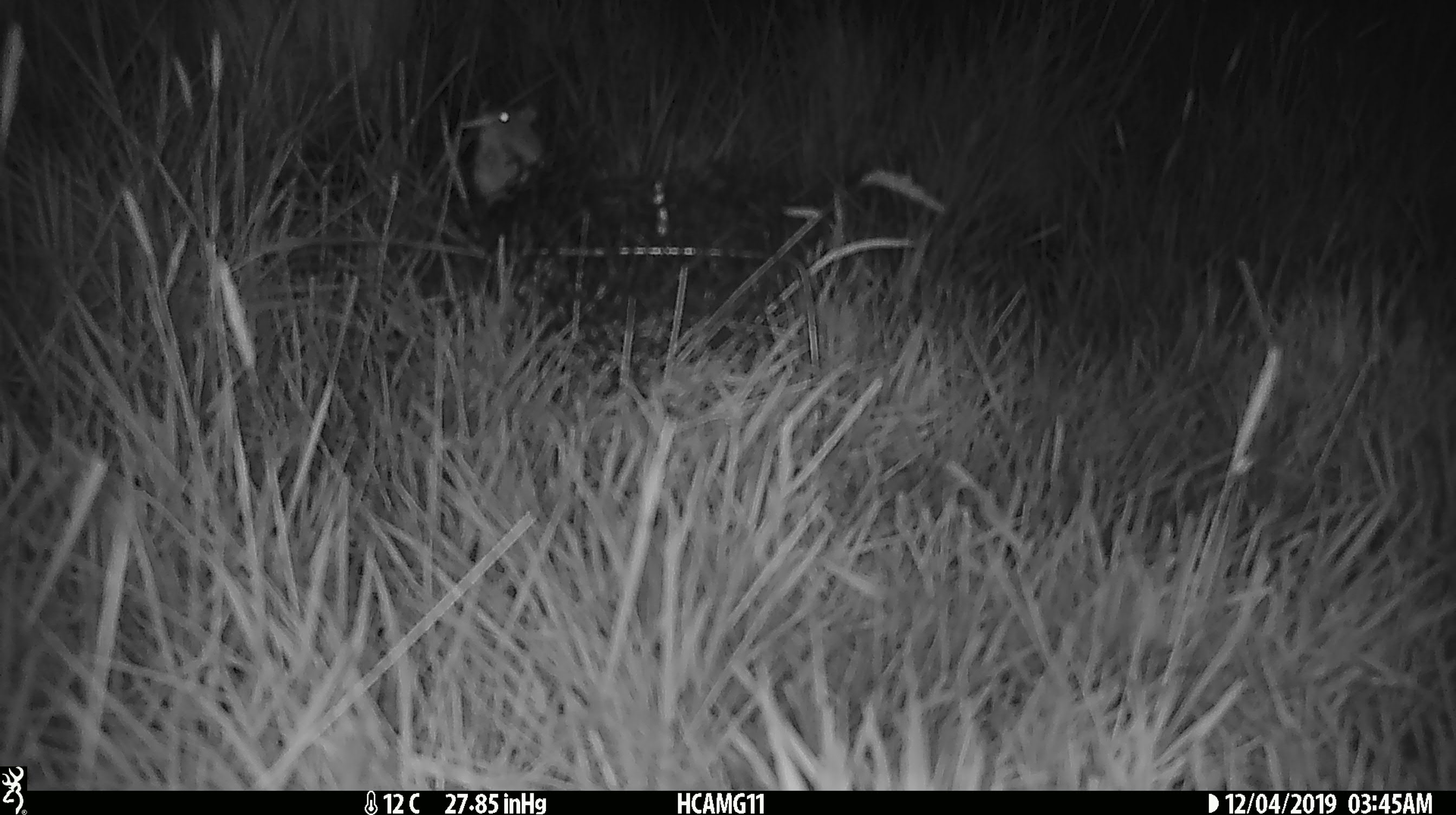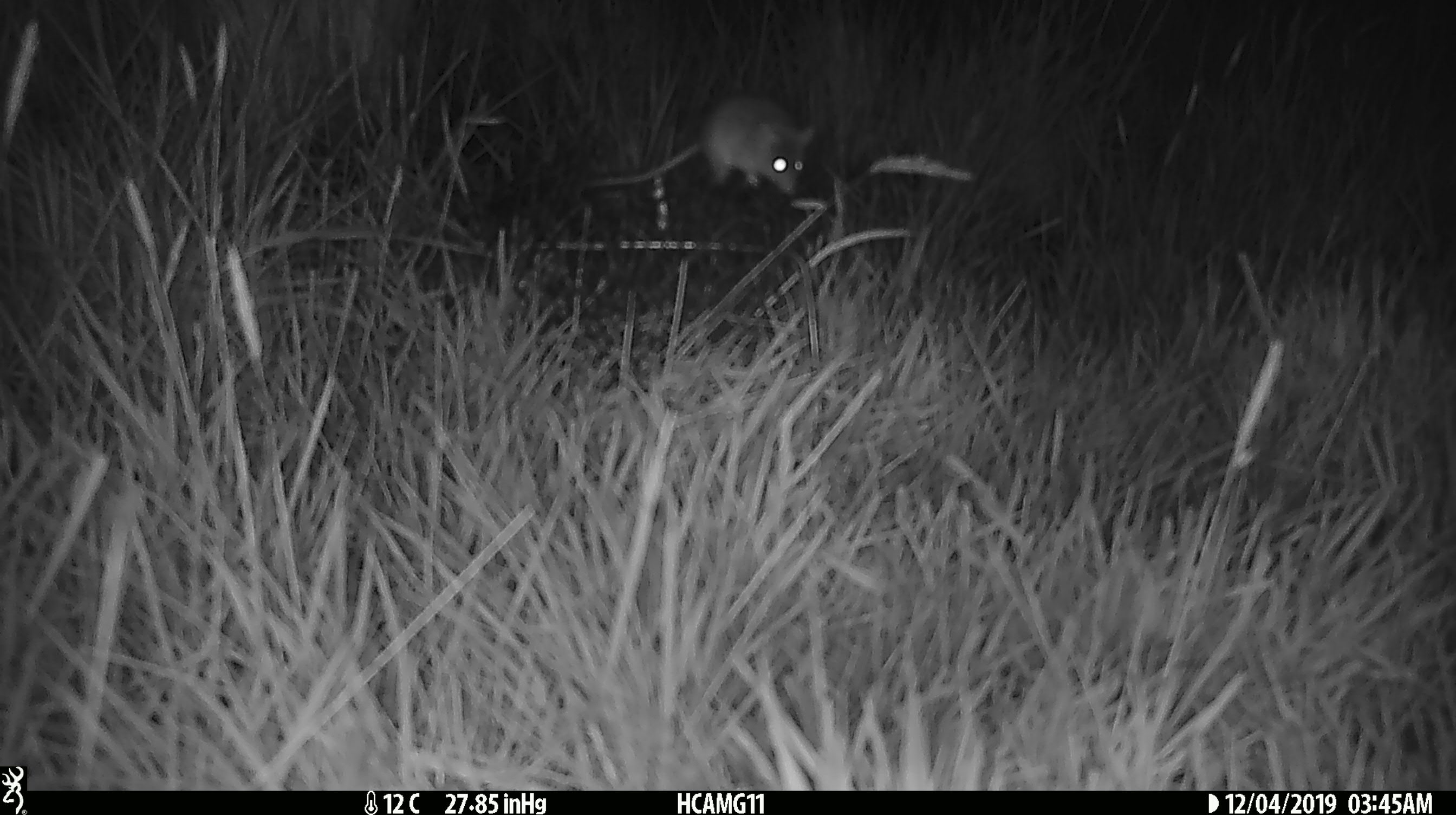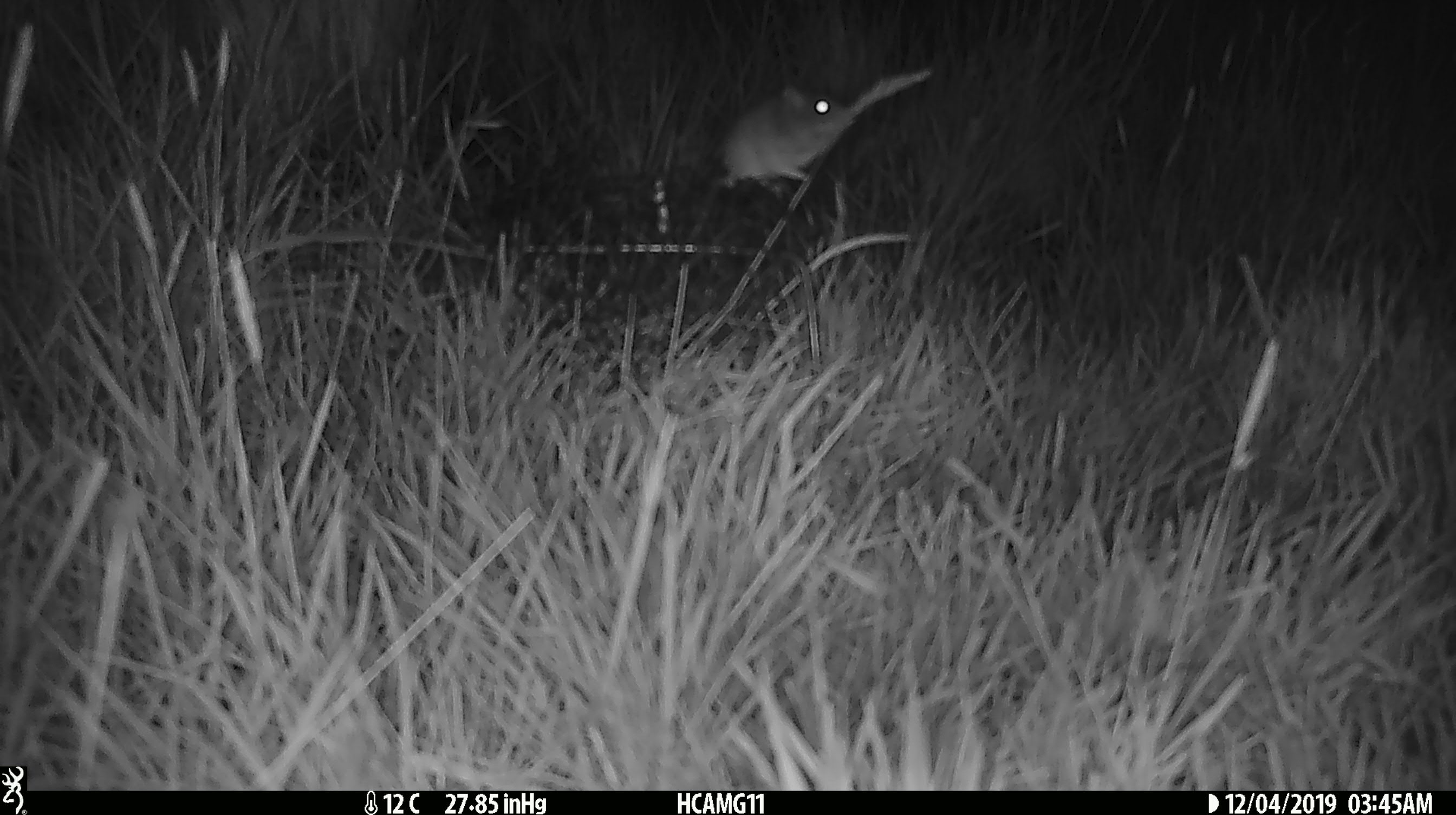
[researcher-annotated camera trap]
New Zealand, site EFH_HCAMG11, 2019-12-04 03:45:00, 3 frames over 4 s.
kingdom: Animalia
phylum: Chordata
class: Mammalia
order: Rodentia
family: Muridae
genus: Mus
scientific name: Mus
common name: mouse